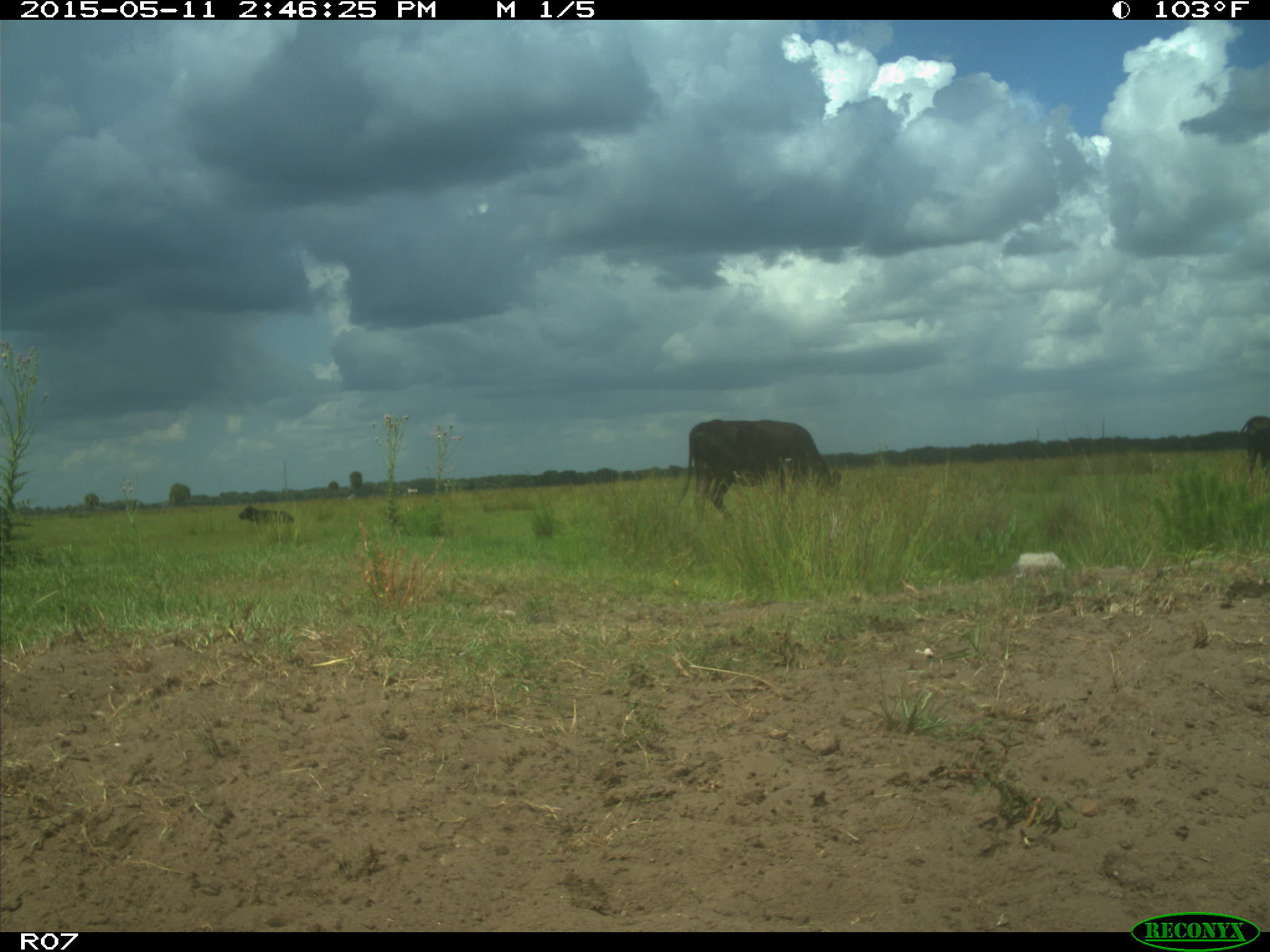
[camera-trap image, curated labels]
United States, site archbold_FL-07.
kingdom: Animalia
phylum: Chordata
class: Mammalia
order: Artiodactyla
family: Bovidae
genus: Bos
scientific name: Bos taurus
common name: domestic cow